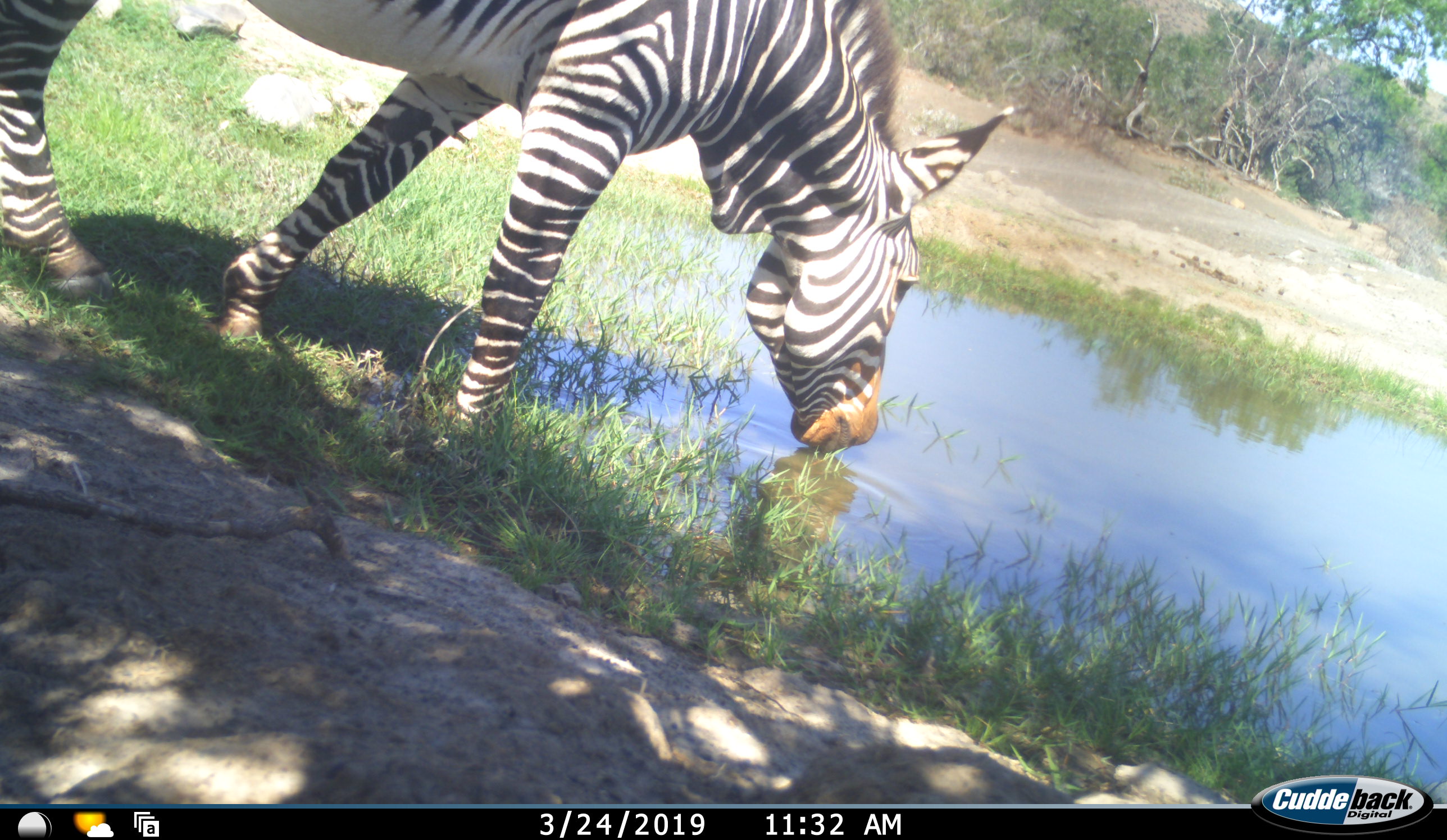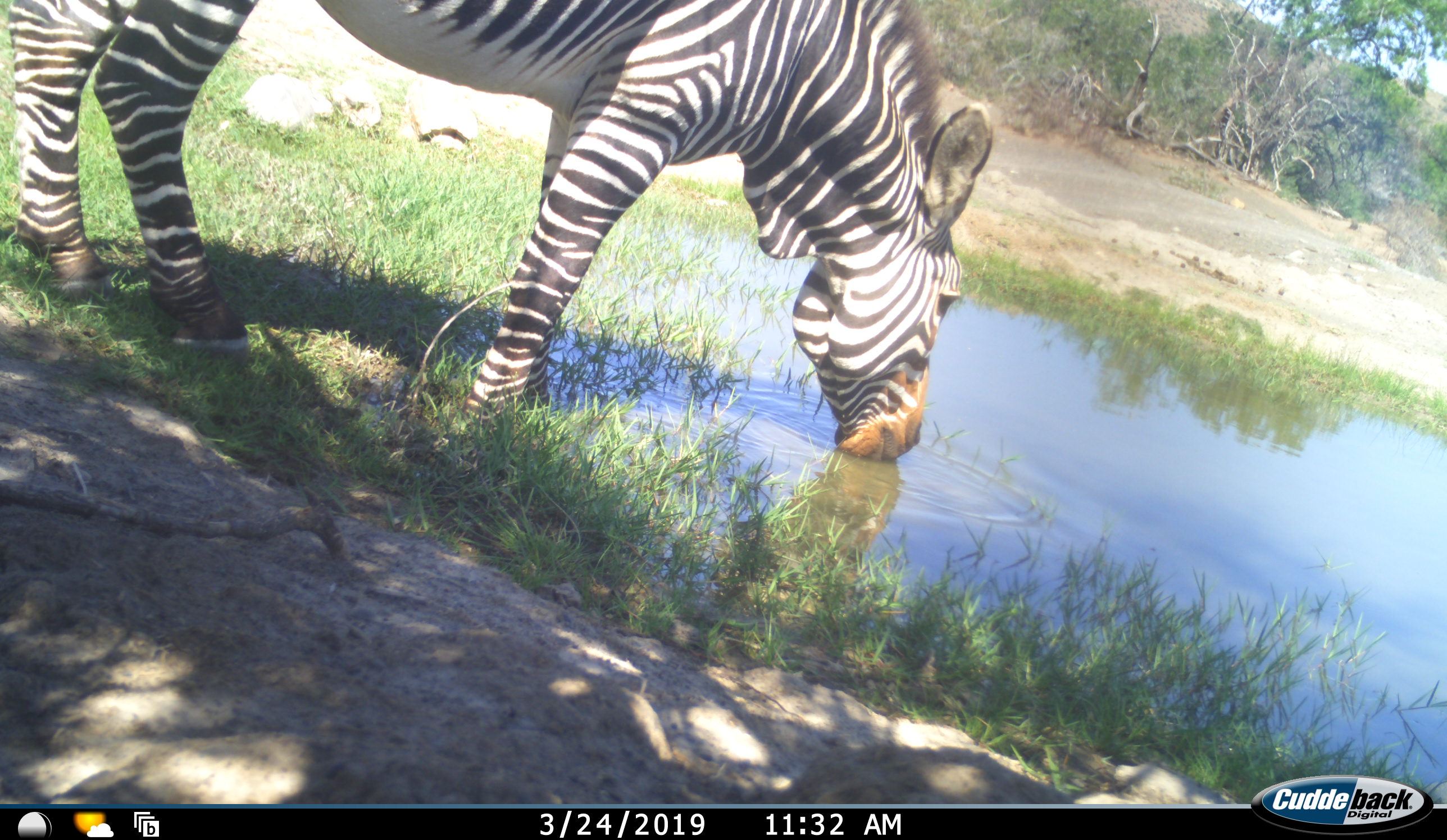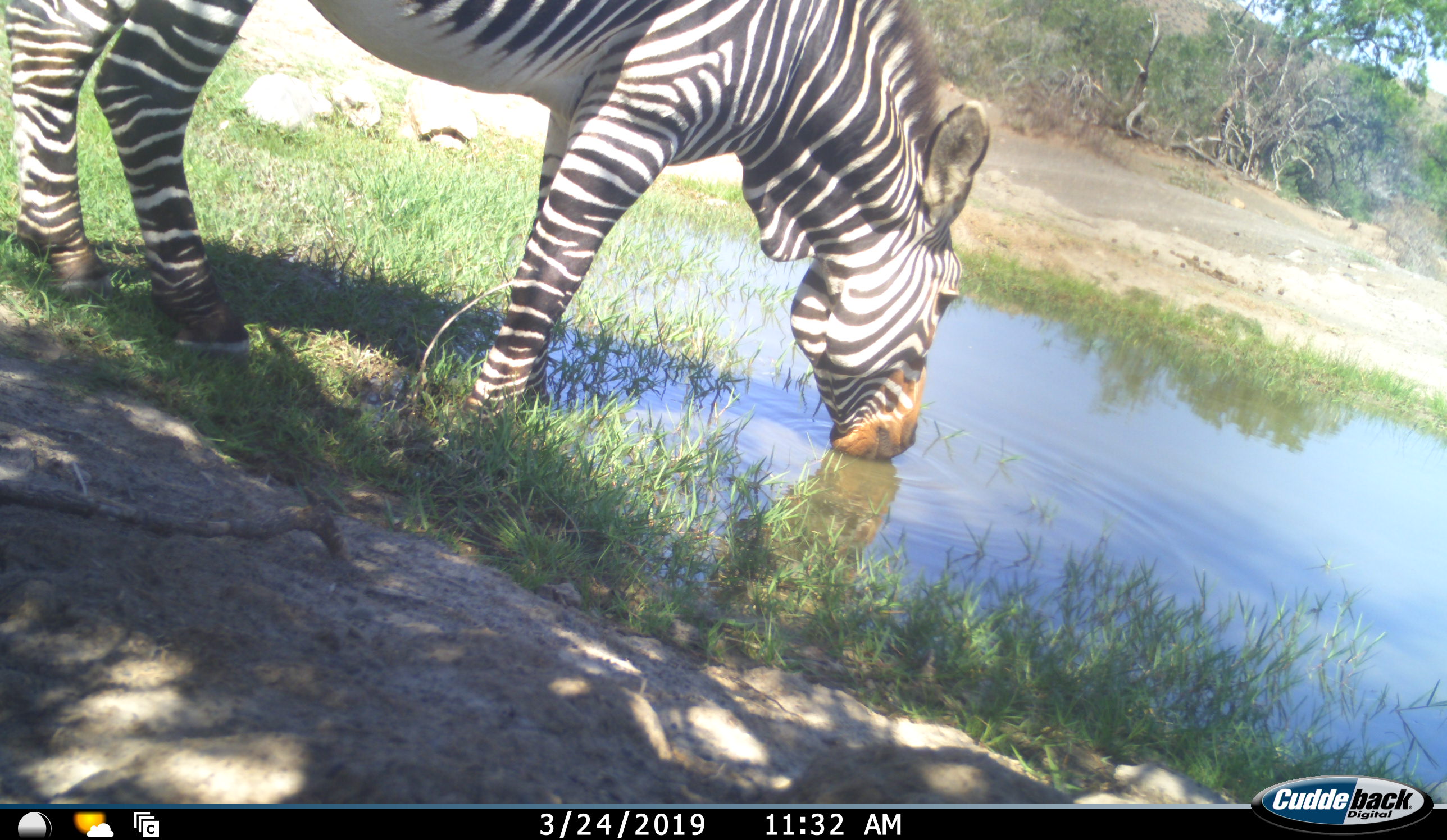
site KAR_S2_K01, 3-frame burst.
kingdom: Animalia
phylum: Chordata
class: Mammalia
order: Perissodactyla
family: Equidae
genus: Equus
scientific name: Equus zebra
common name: mountain zebra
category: zebramountain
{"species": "zebramountain (mountain zebra) (Equus zebra)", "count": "1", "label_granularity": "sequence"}